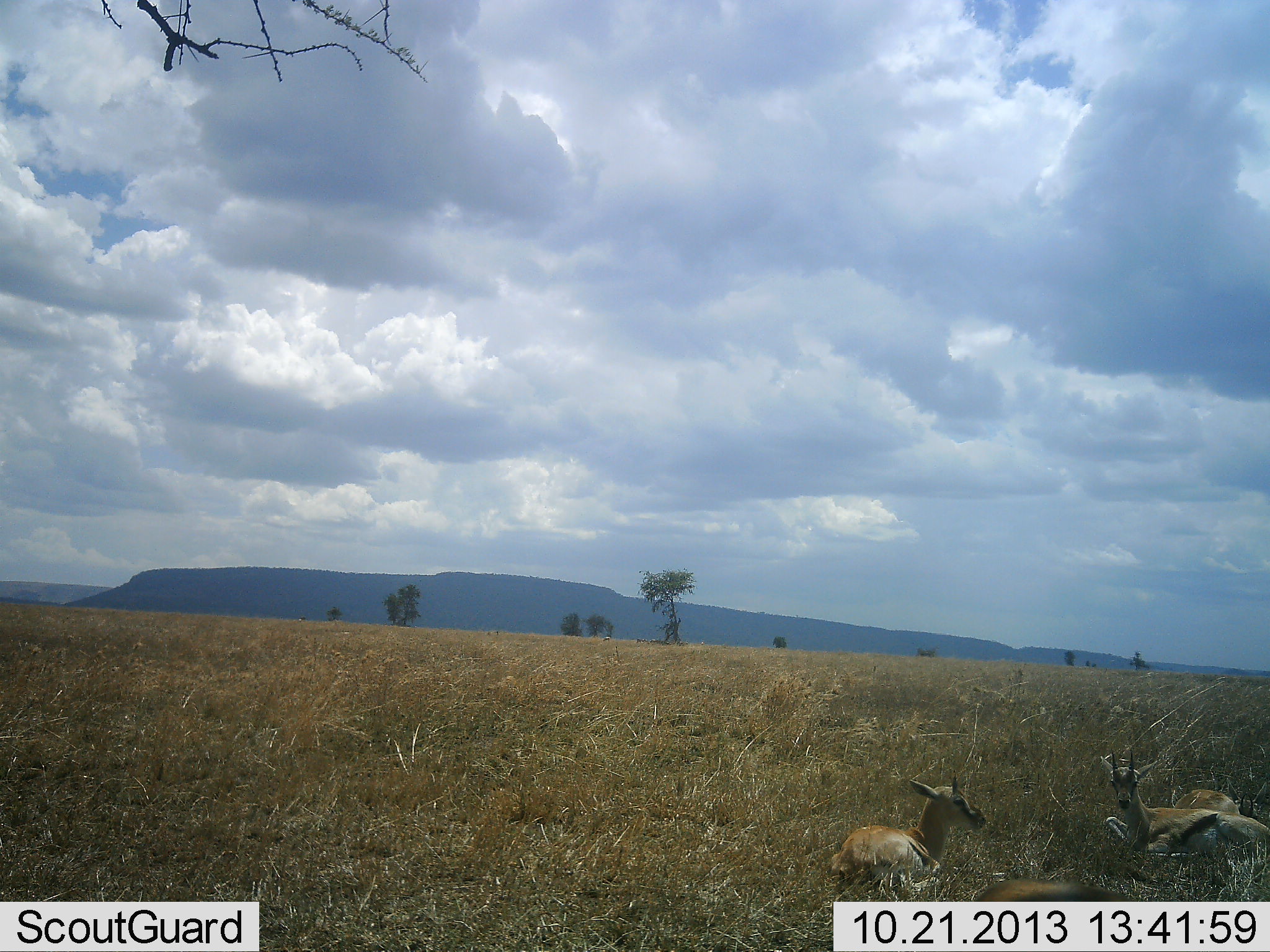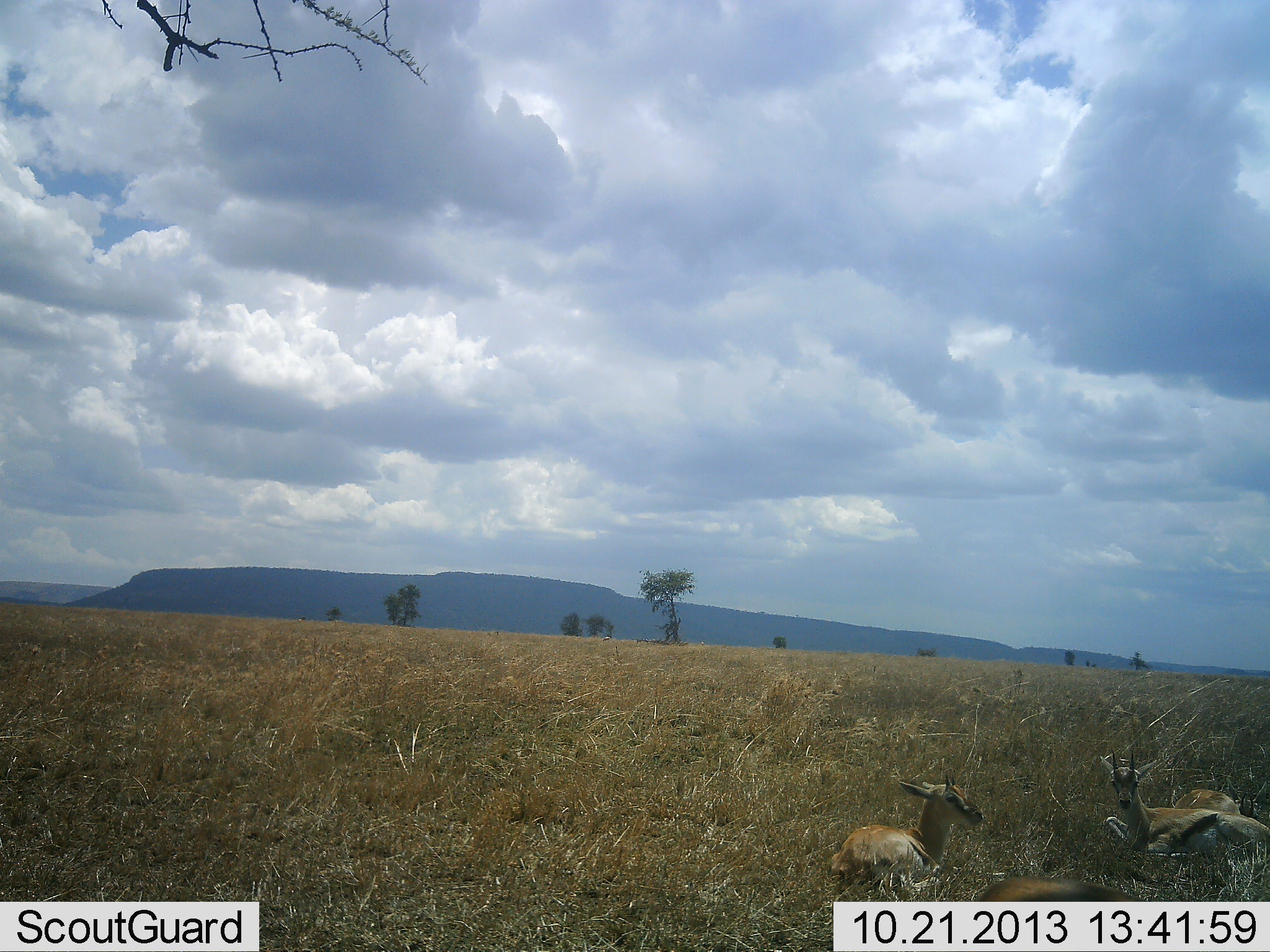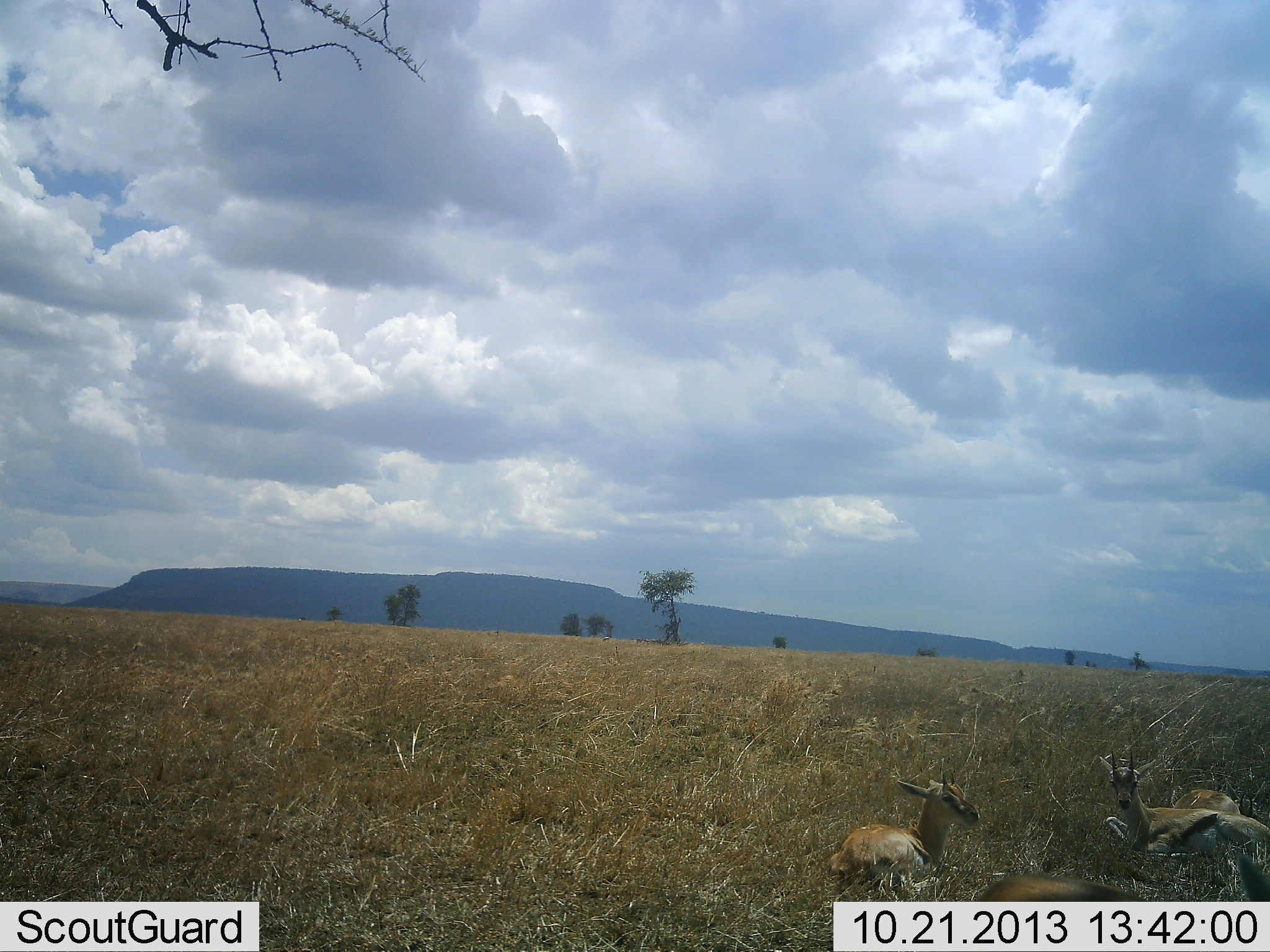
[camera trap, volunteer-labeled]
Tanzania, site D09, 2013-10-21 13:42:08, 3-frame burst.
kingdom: Animalia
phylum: Chordata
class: Mammalia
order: Artiodactyla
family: Bovidae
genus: Eudorcas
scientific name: Eudorcas thomsonii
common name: thomson's gazelle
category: gazellethomsons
Gazellethomsons (thomson's gazelle) (Eudorcas thomsonii), count 3. Behavior (volunteer vote fractions): standing 14%, resting 90%, moving 3%, interacting 0%. Young present (vote fraction): 7%. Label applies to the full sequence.